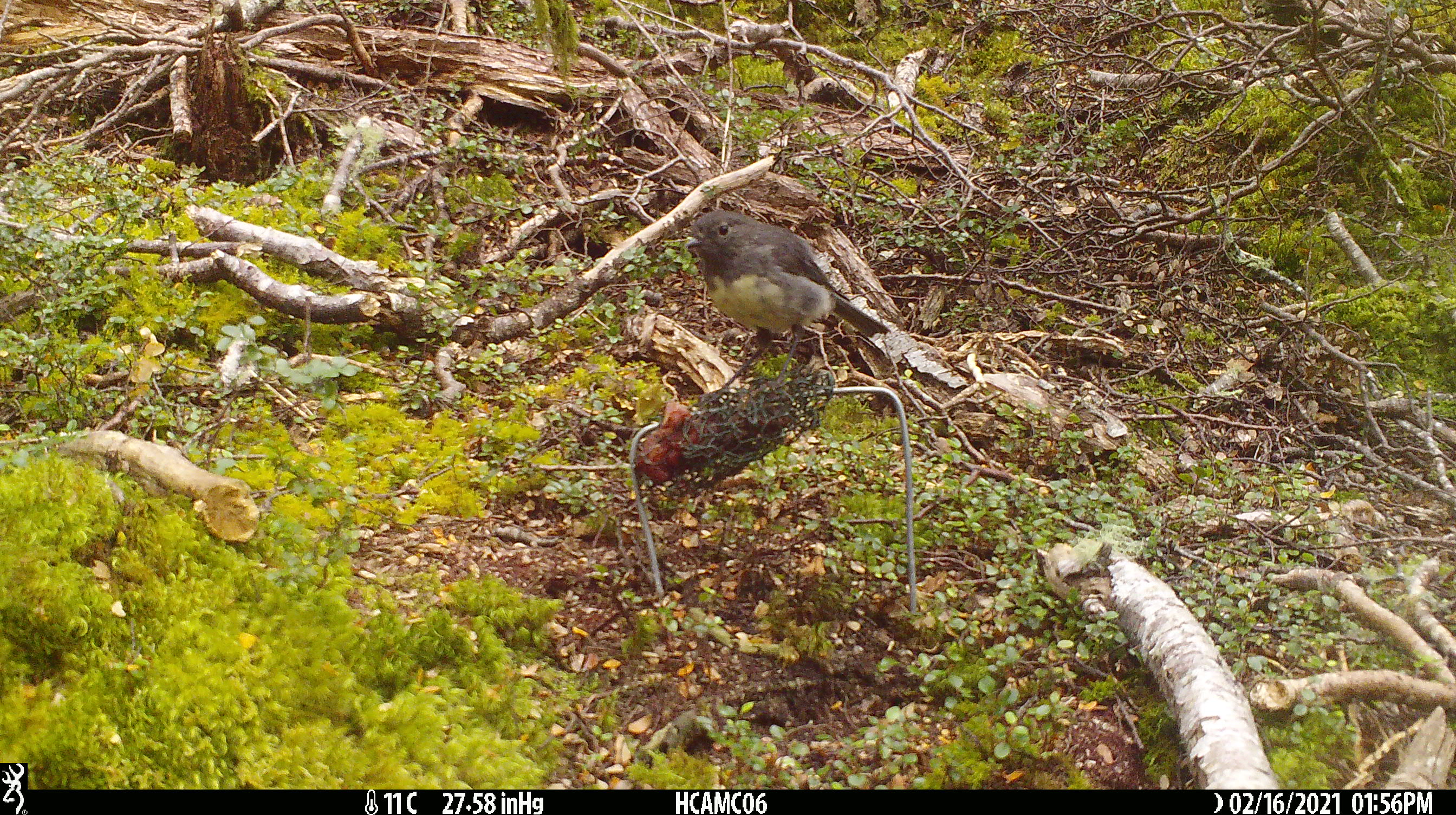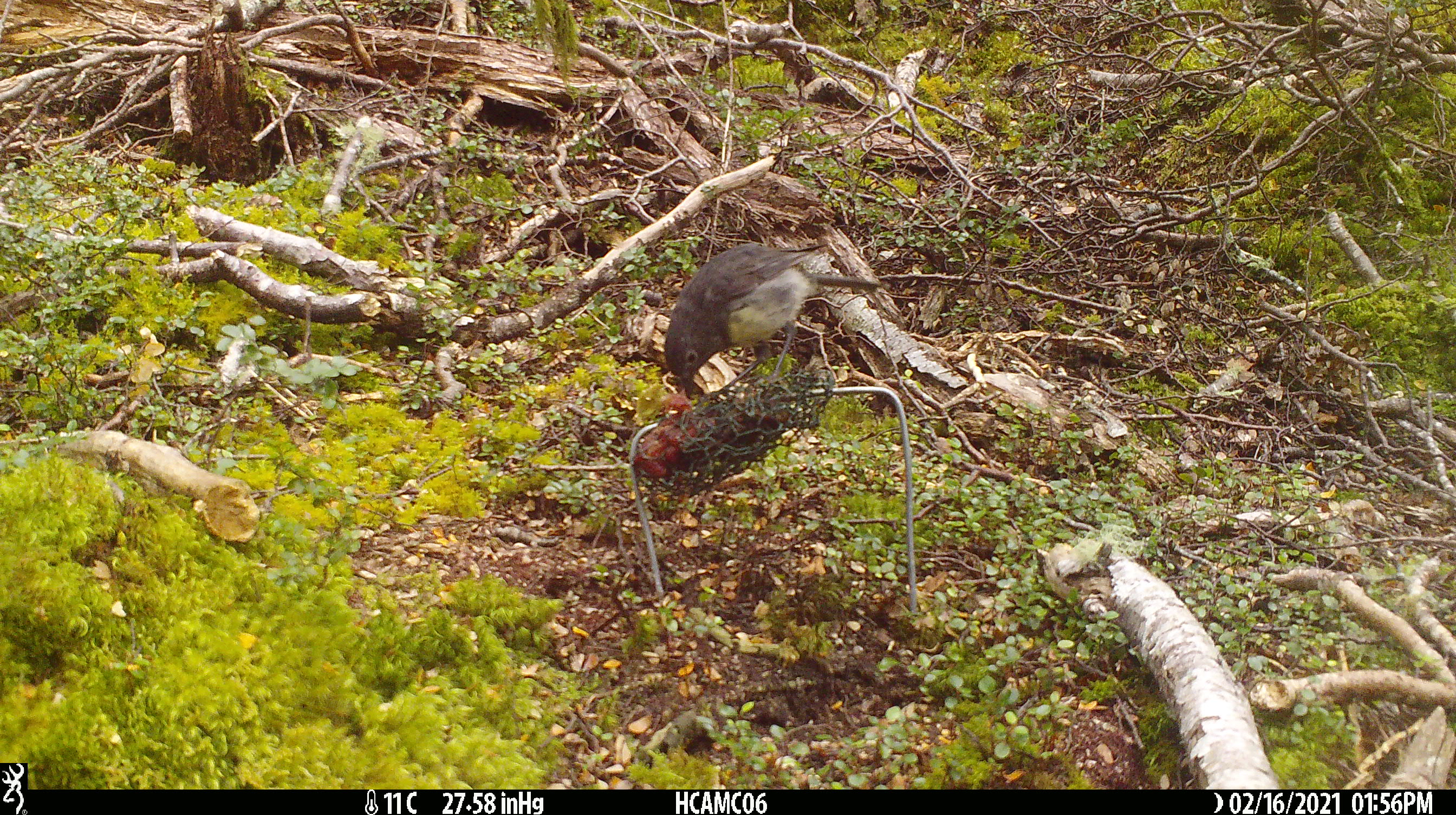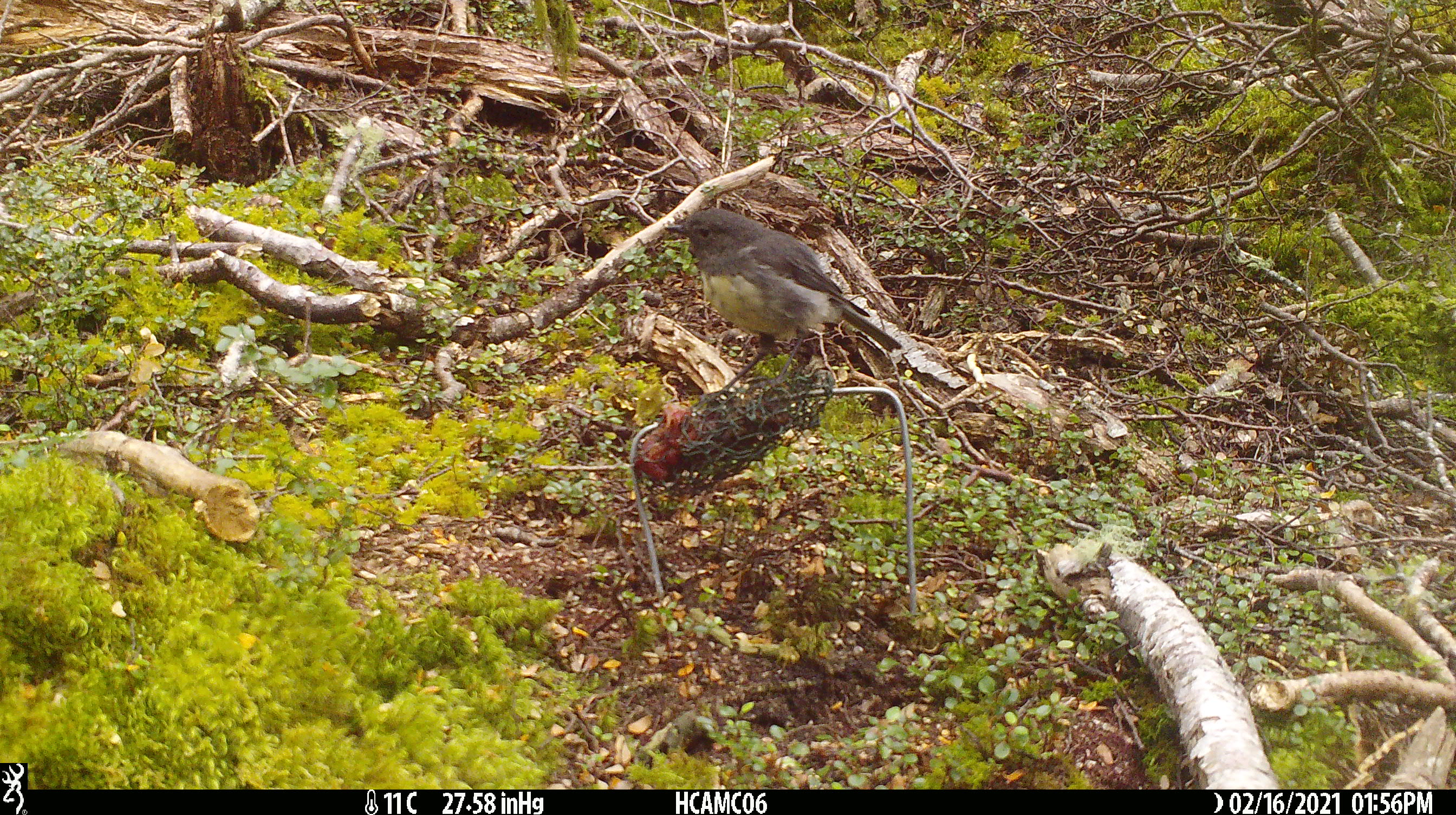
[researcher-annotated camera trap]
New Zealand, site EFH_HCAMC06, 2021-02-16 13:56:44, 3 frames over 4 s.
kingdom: Animalia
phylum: Chordata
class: Aves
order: Passeriformes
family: Petroicidae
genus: Petroica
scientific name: Petroica australis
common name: new zealand robin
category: robin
Robin (new zealand robin) (Petroica australis).